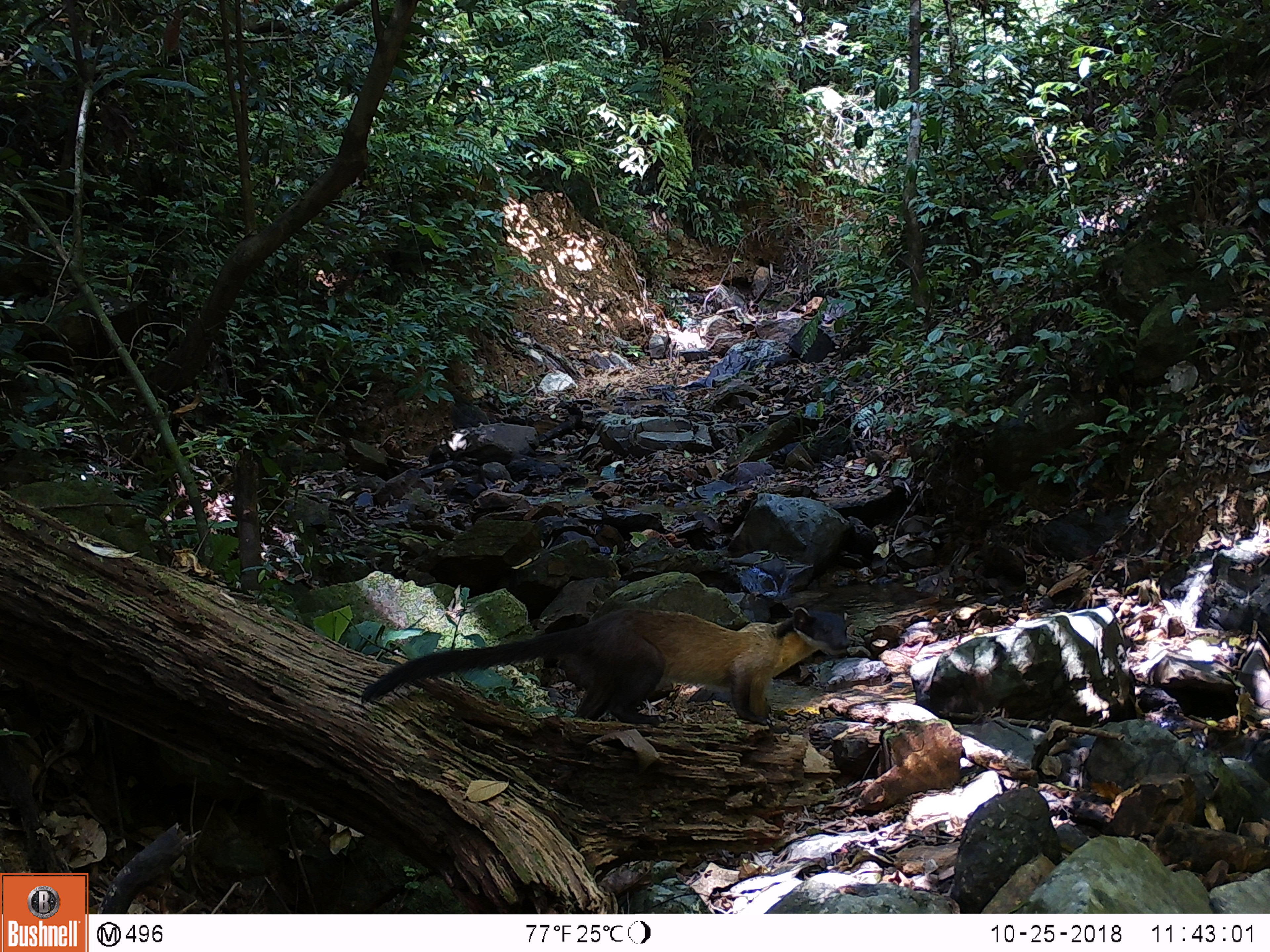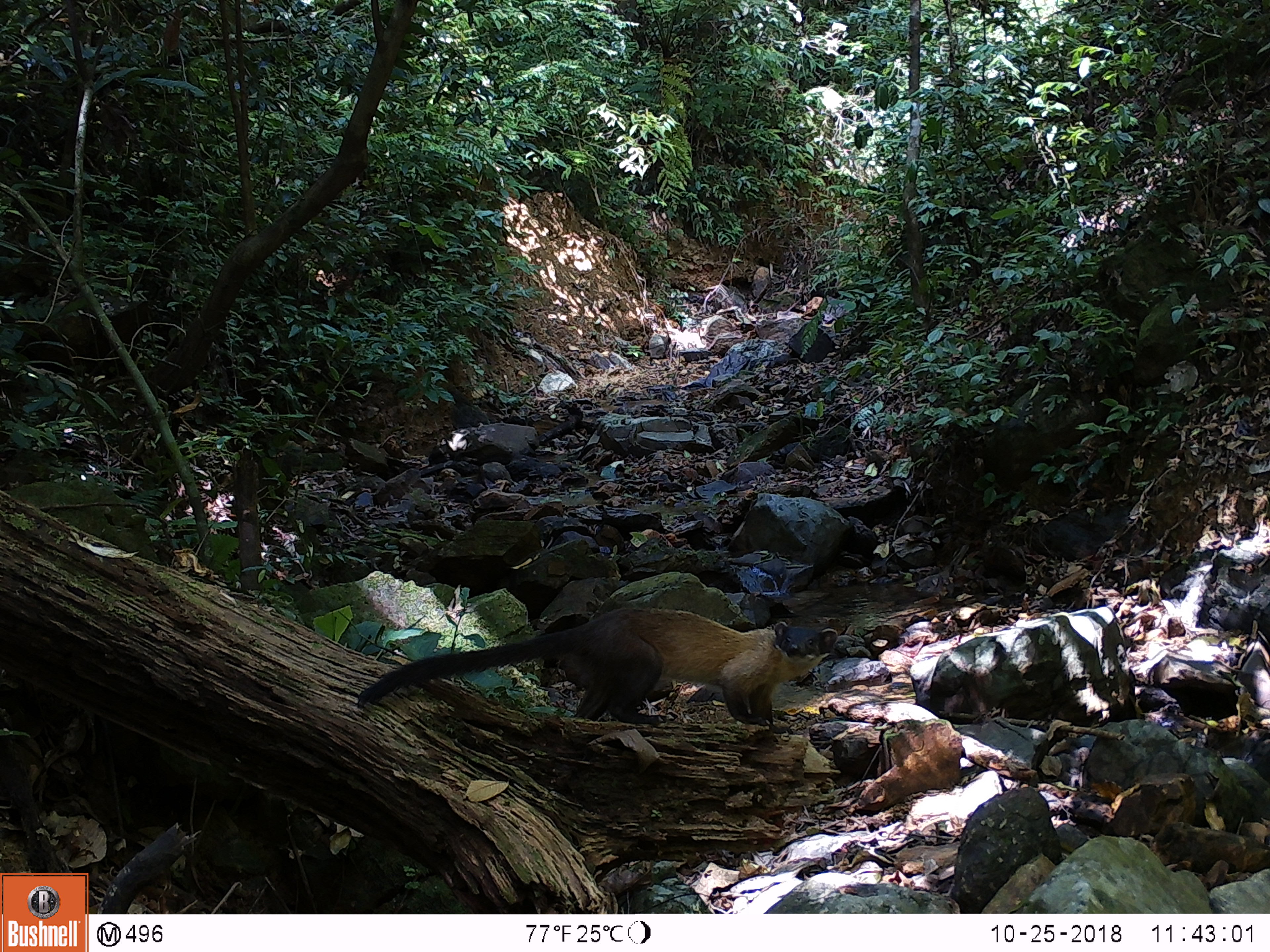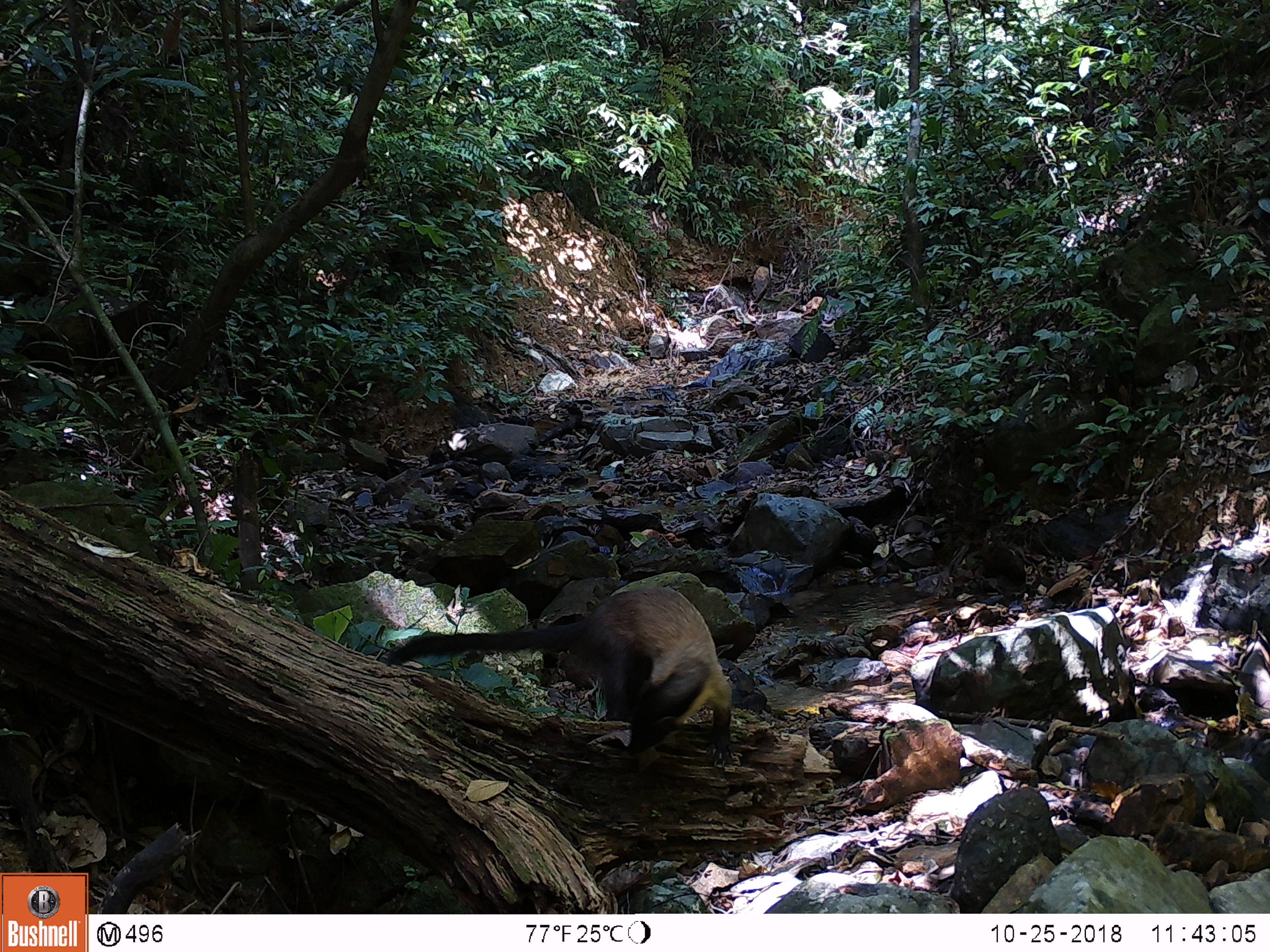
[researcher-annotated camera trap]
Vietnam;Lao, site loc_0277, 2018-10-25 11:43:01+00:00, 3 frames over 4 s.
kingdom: Animalia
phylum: Chordata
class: Mammalia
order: Carnivora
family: Mustelidae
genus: Martes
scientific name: Martes flavigula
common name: yellow-throated marten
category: yellow throated marten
Yellow throated marten (yellow-throated marten) (Martes flavigula). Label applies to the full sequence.